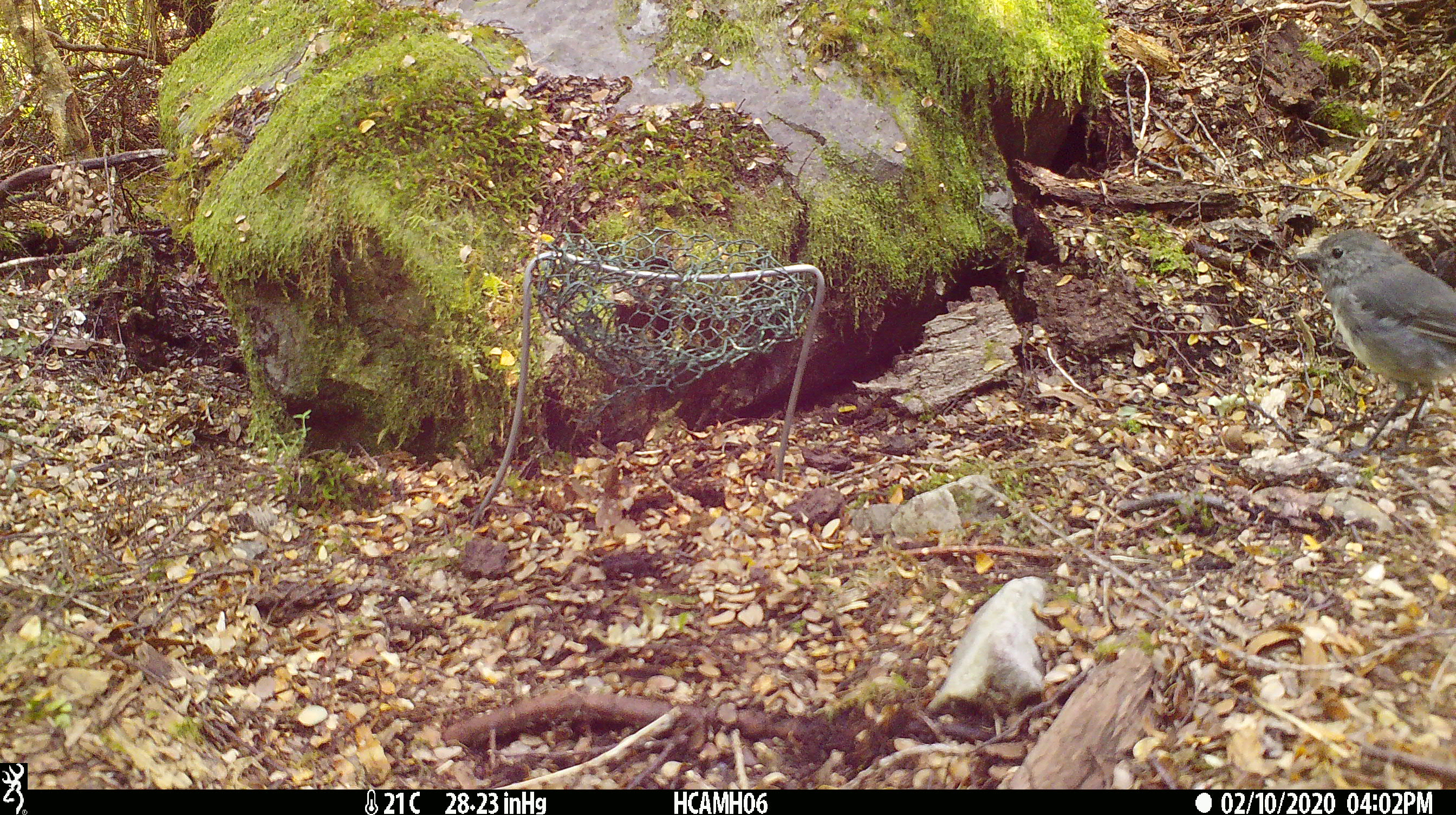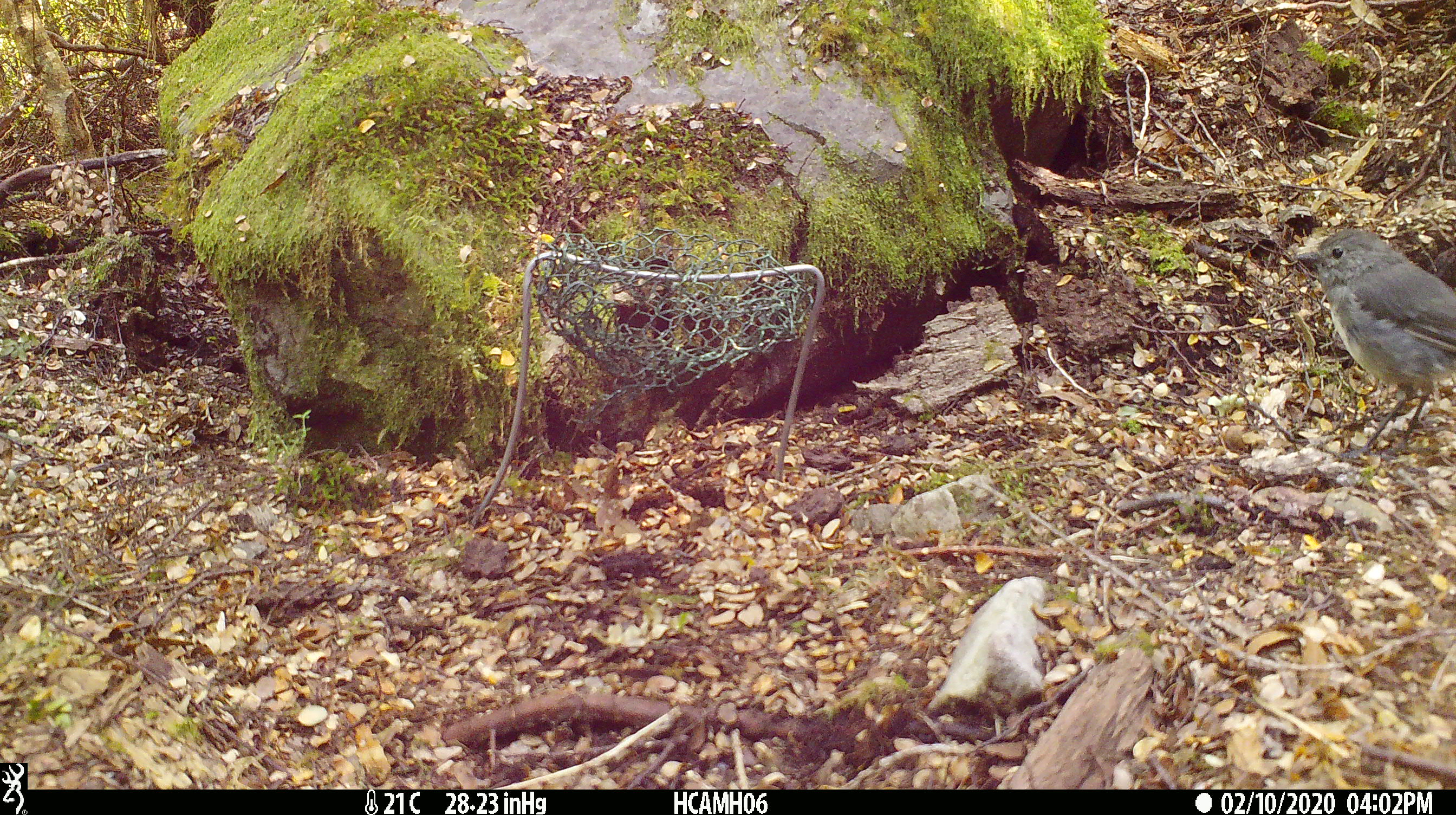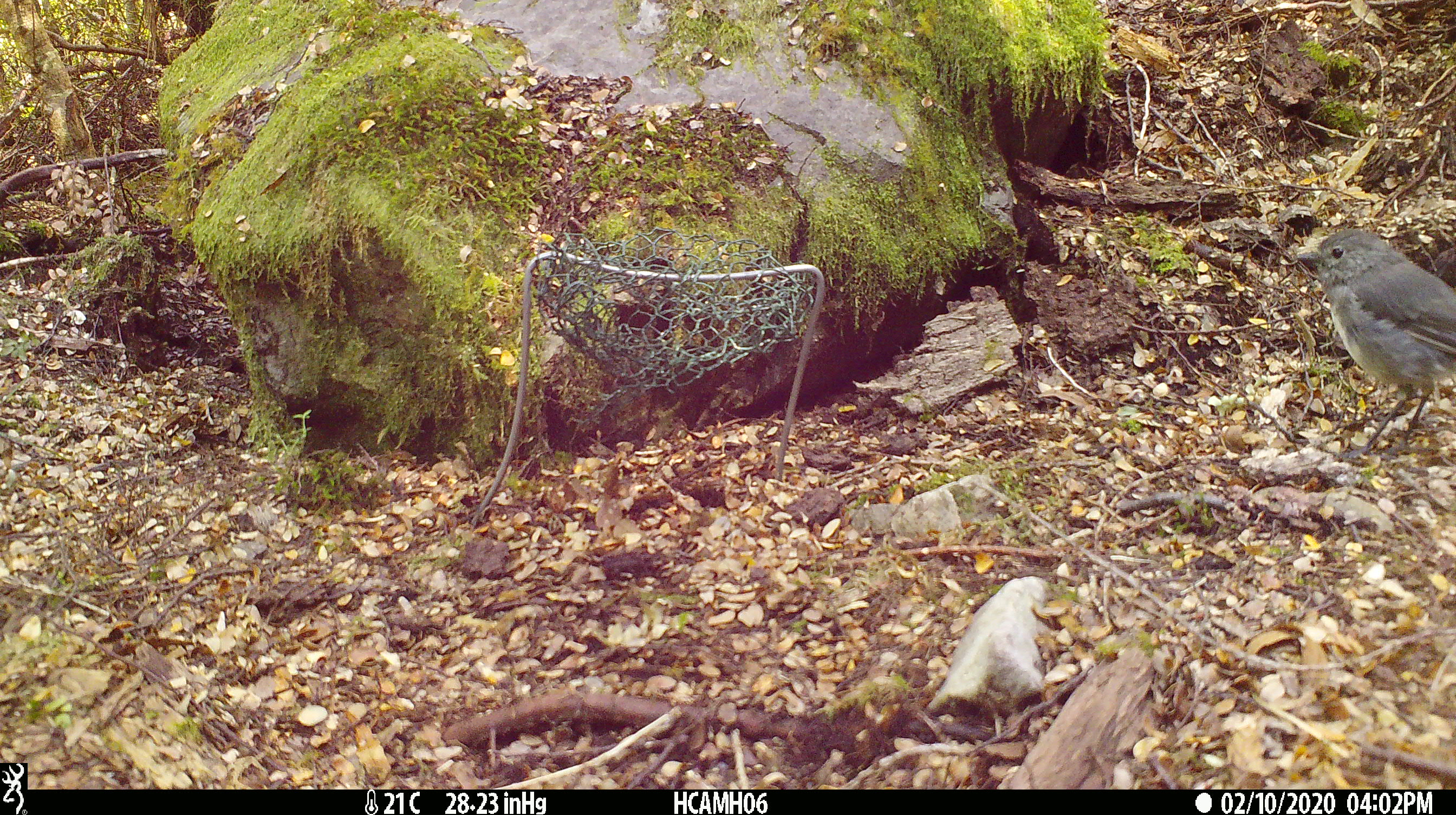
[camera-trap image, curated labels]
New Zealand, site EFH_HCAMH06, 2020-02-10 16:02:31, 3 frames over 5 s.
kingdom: Animalia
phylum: Chordata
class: Aves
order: Passeriformes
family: Petroicidae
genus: Petroica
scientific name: Petroica australis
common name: new zealand robin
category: robin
Robin (new zealand robin) (Petroica australis).